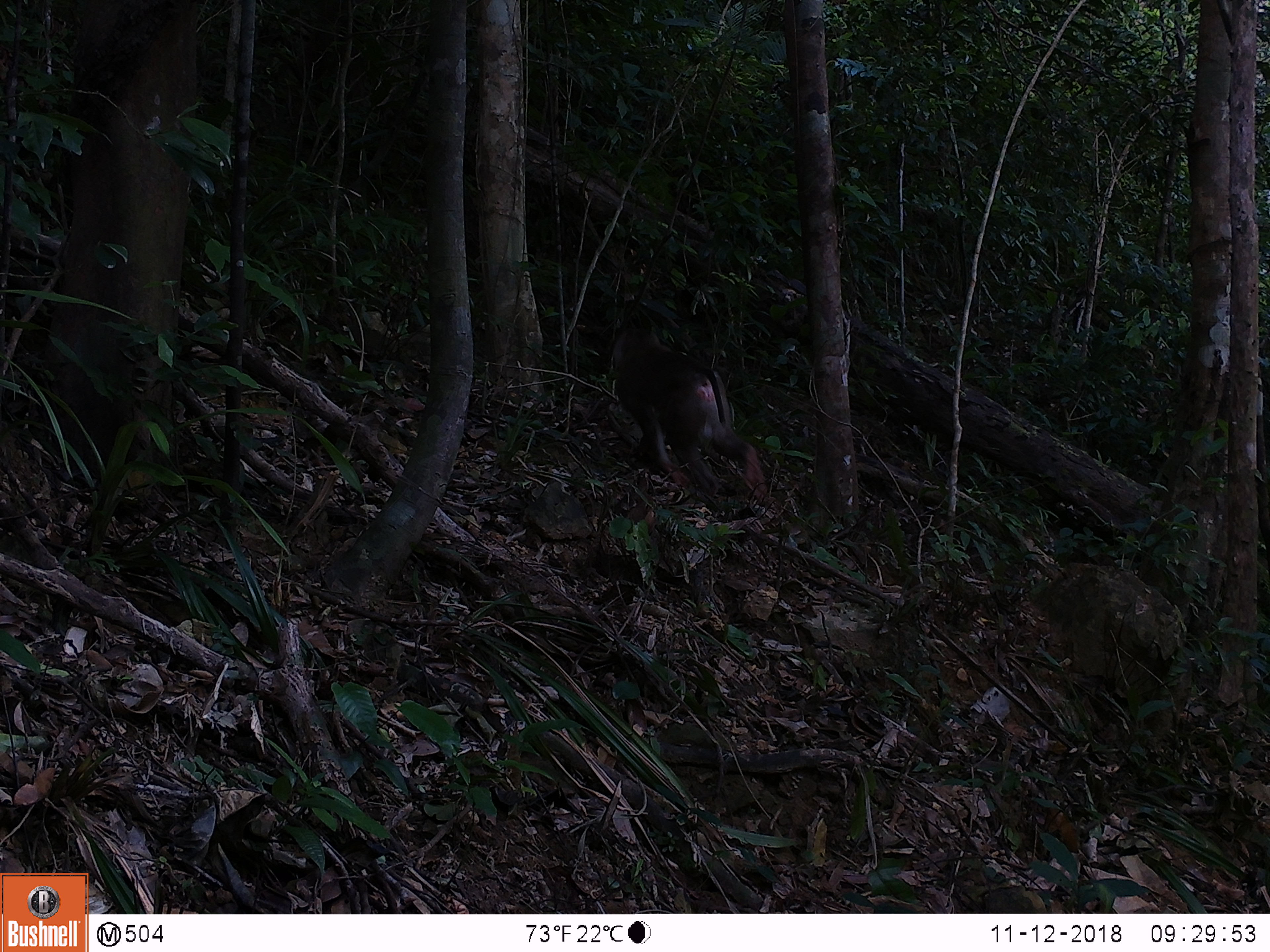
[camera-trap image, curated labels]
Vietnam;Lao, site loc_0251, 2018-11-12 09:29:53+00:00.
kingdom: Animalia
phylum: Chordata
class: Mammalia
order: Primates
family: Cercopithecidae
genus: Macaca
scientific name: Macaca nemestrina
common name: pig-tailed macaque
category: pig tailed macaque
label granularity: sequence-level